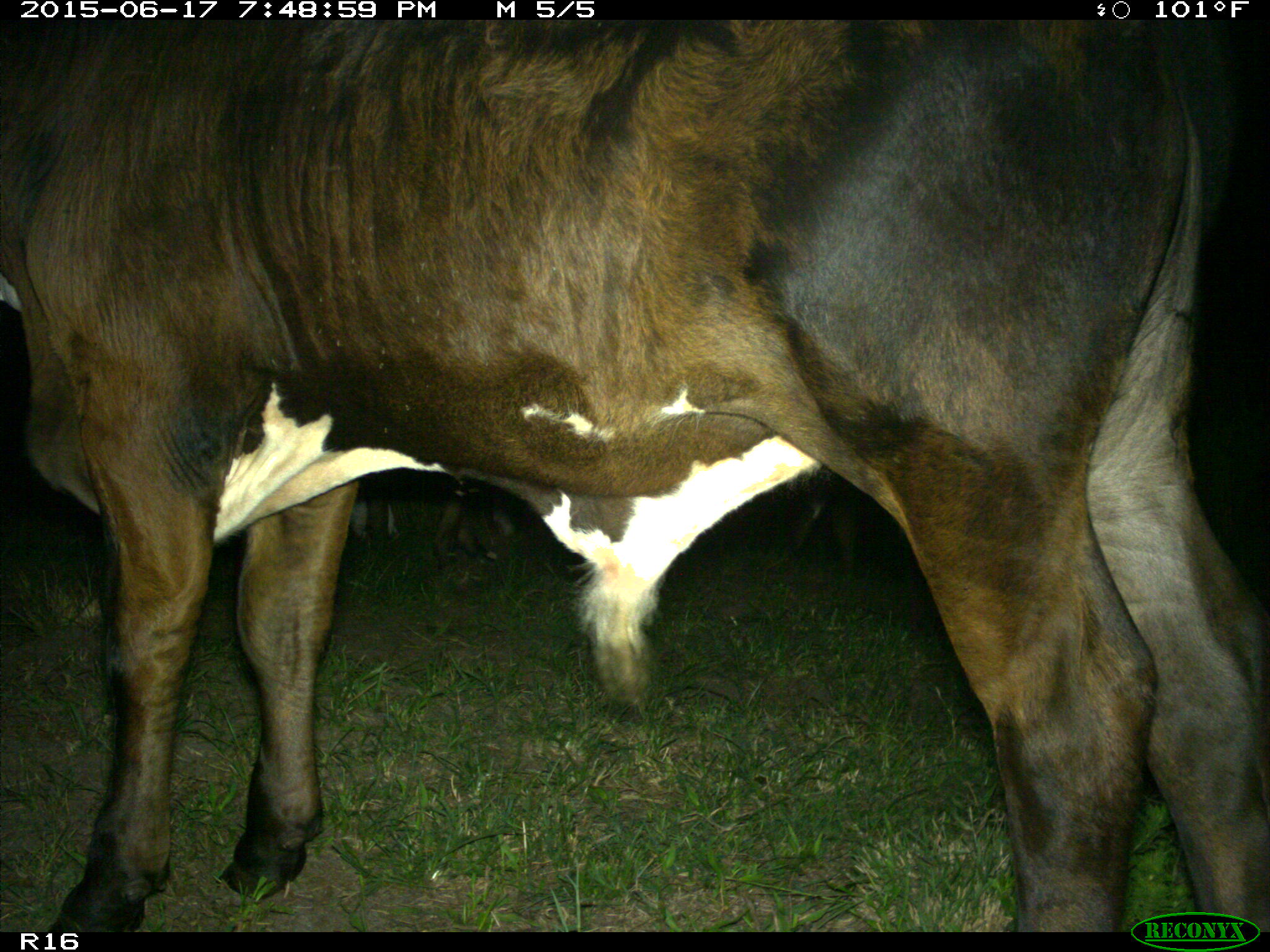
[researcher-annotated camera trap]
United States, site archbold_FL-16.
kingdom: Animalia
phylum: Chordata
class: Mammalia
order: Artiodactyla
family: Bovidae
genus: Bos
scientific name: Bos taurus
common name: domestic cow